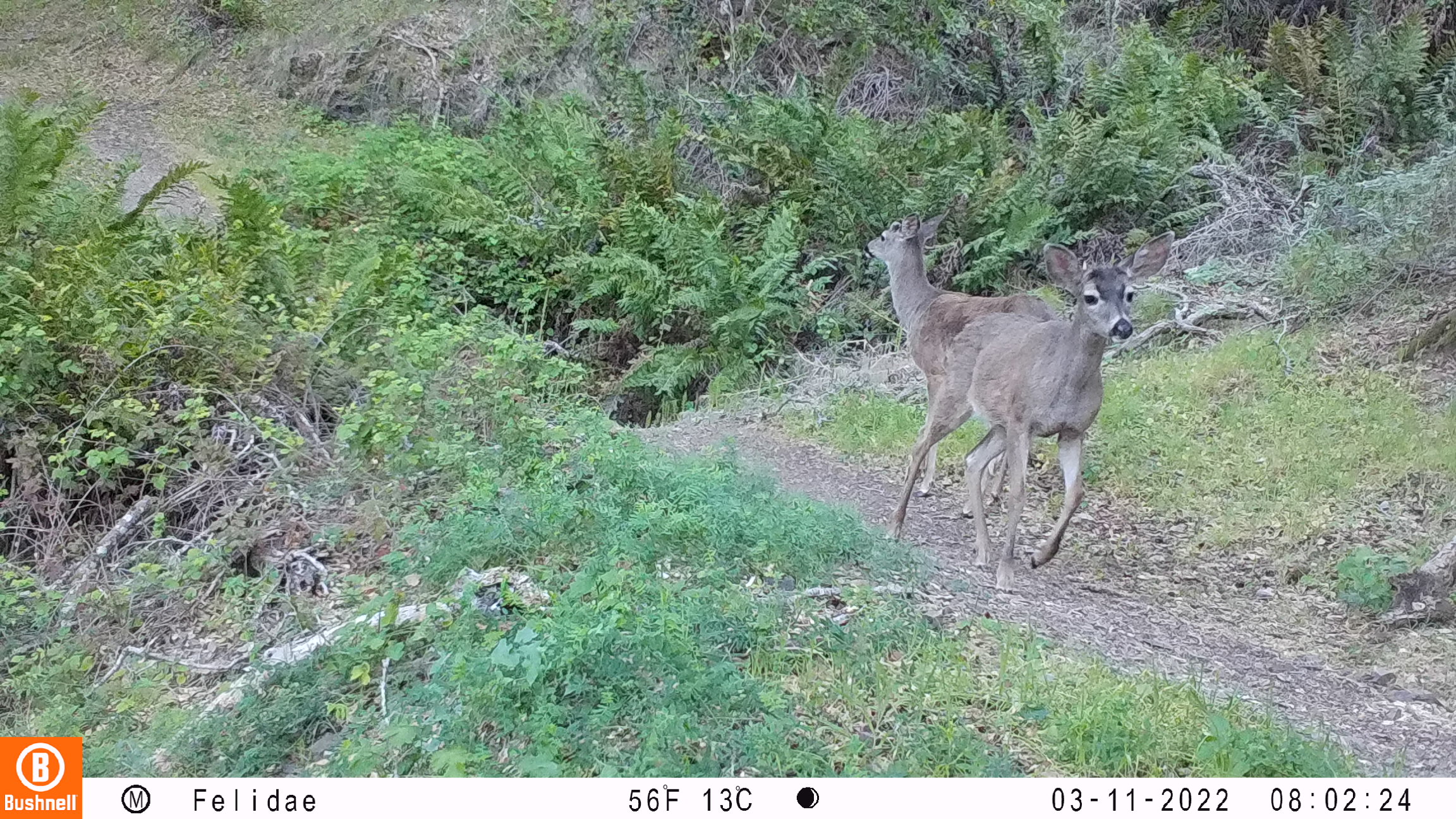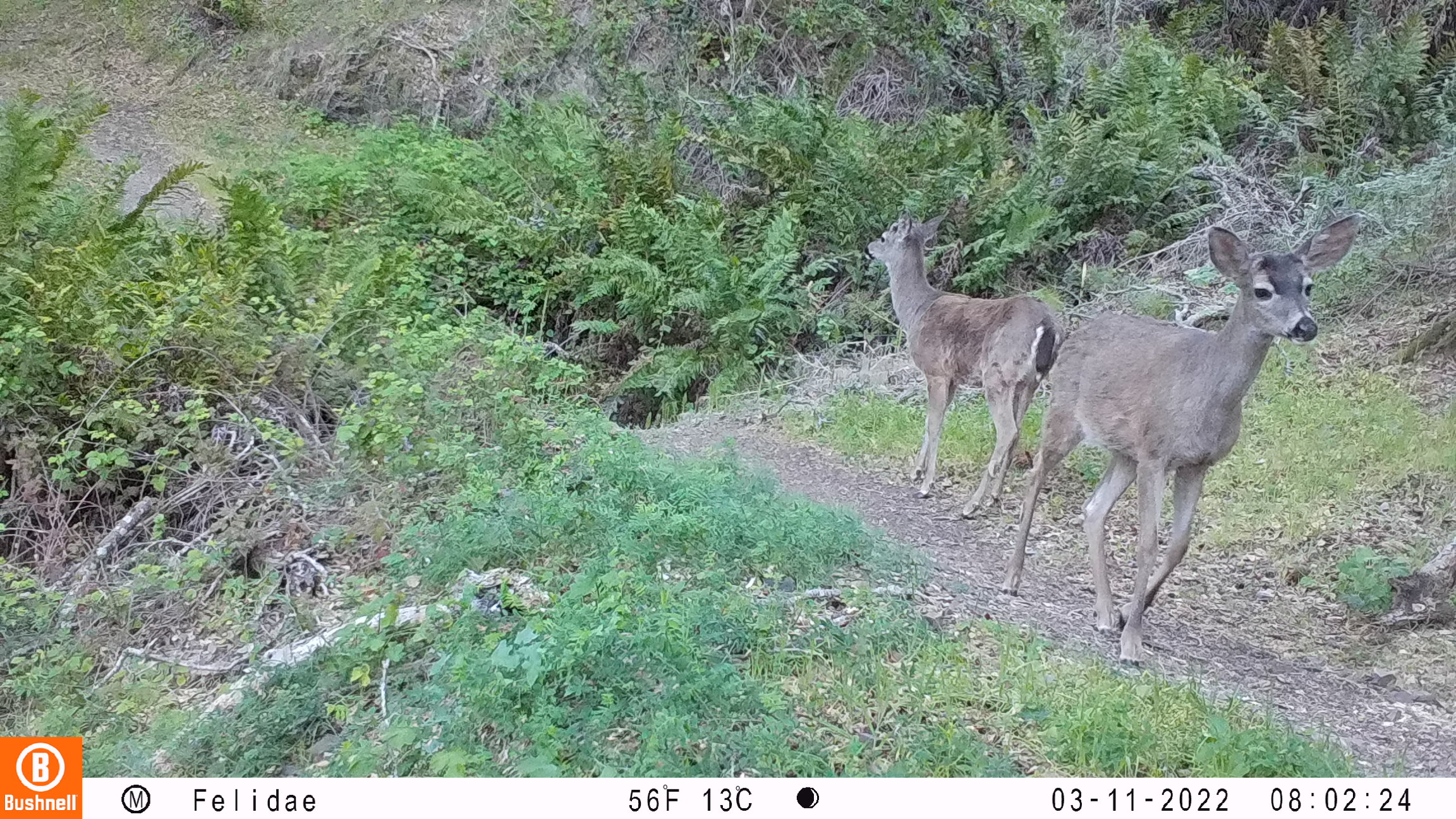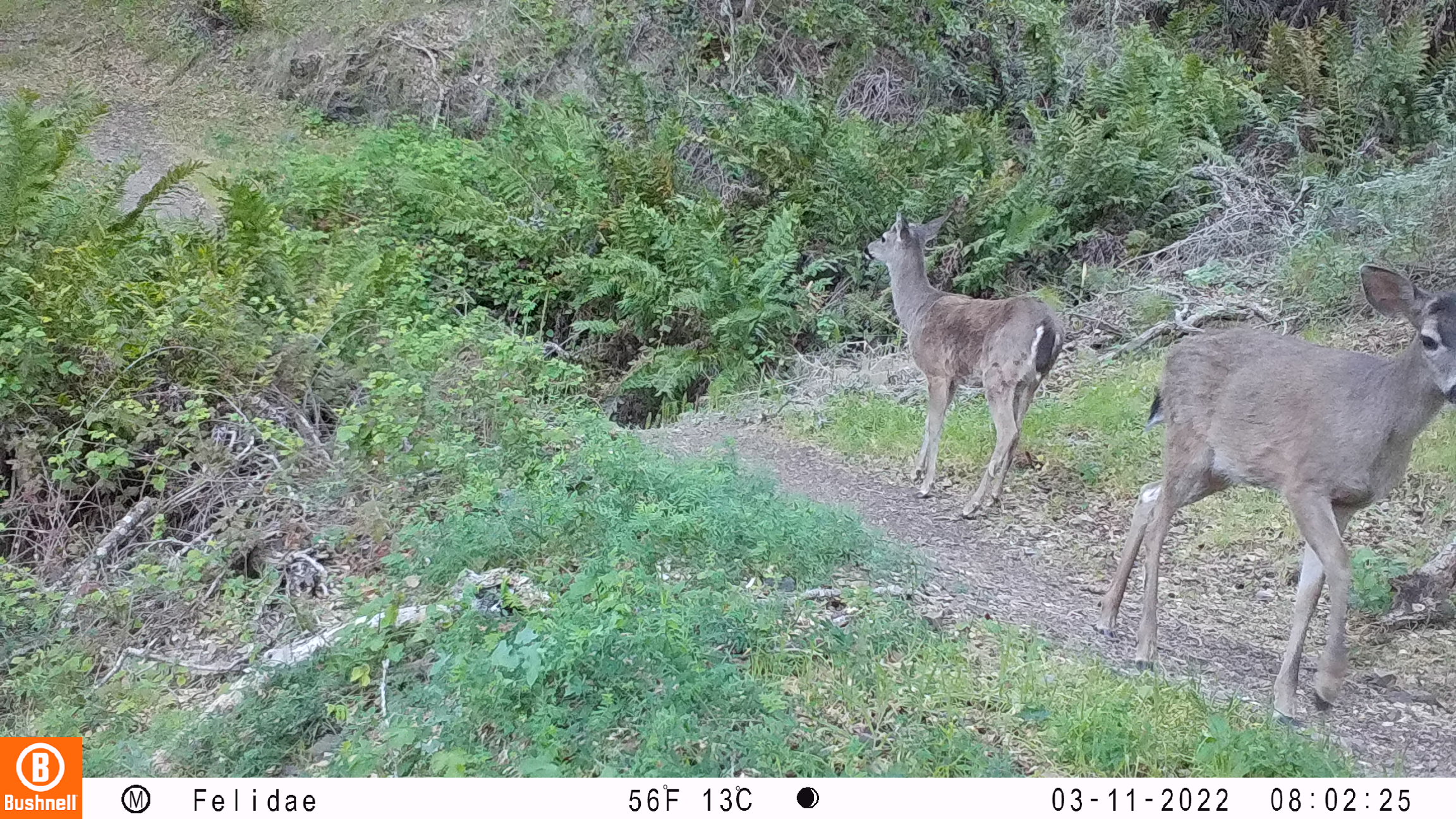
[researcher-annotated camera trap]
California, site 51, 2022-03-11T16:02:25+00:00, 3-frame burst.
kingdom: Animalia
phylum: Chordata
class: Mammalia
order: Artiodactyla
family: Cervidae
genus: Odocoileus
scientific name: Odocoileus hemionus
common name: mule deer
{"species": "mule deer (Odocoileus hemionus)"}